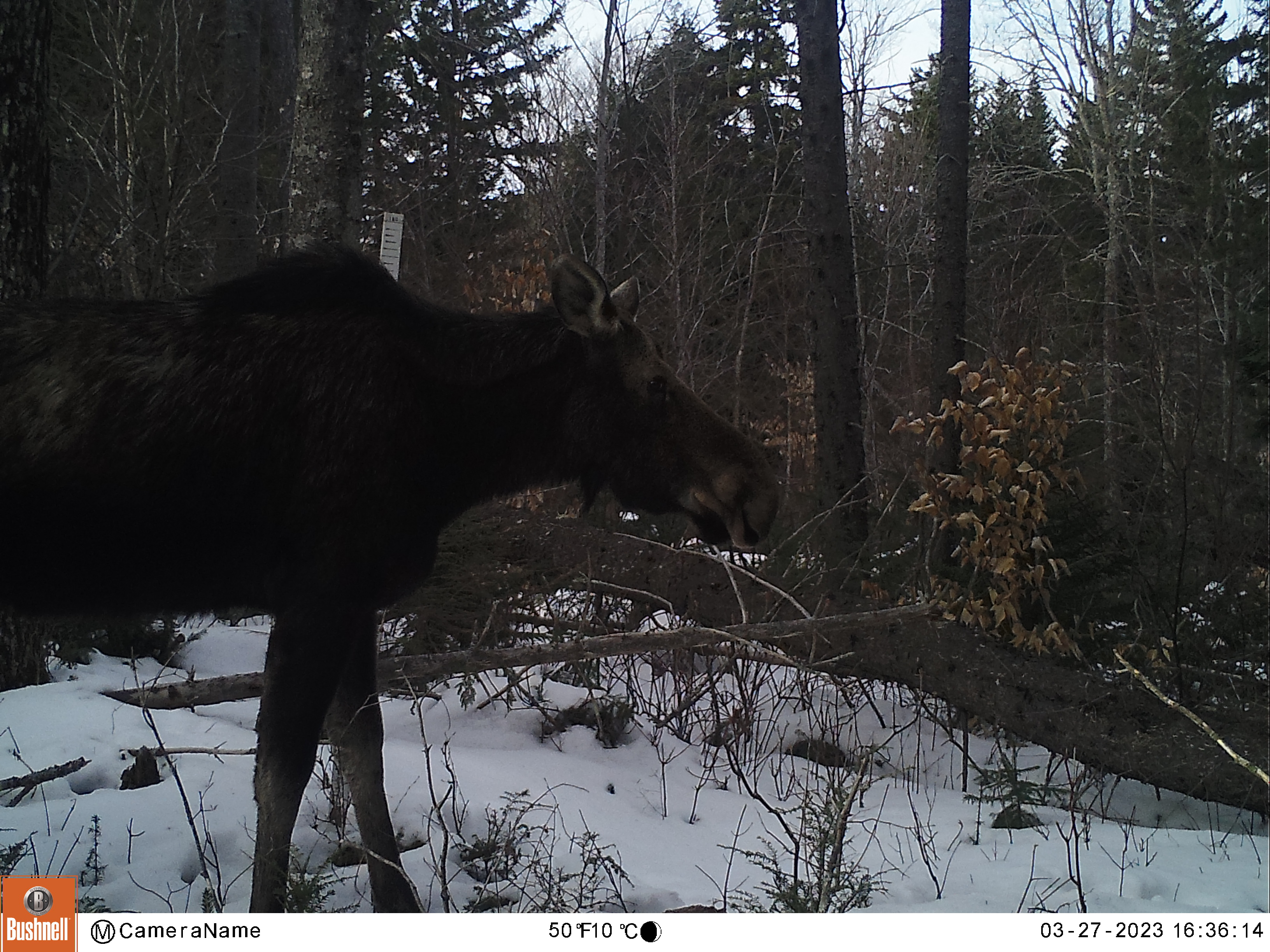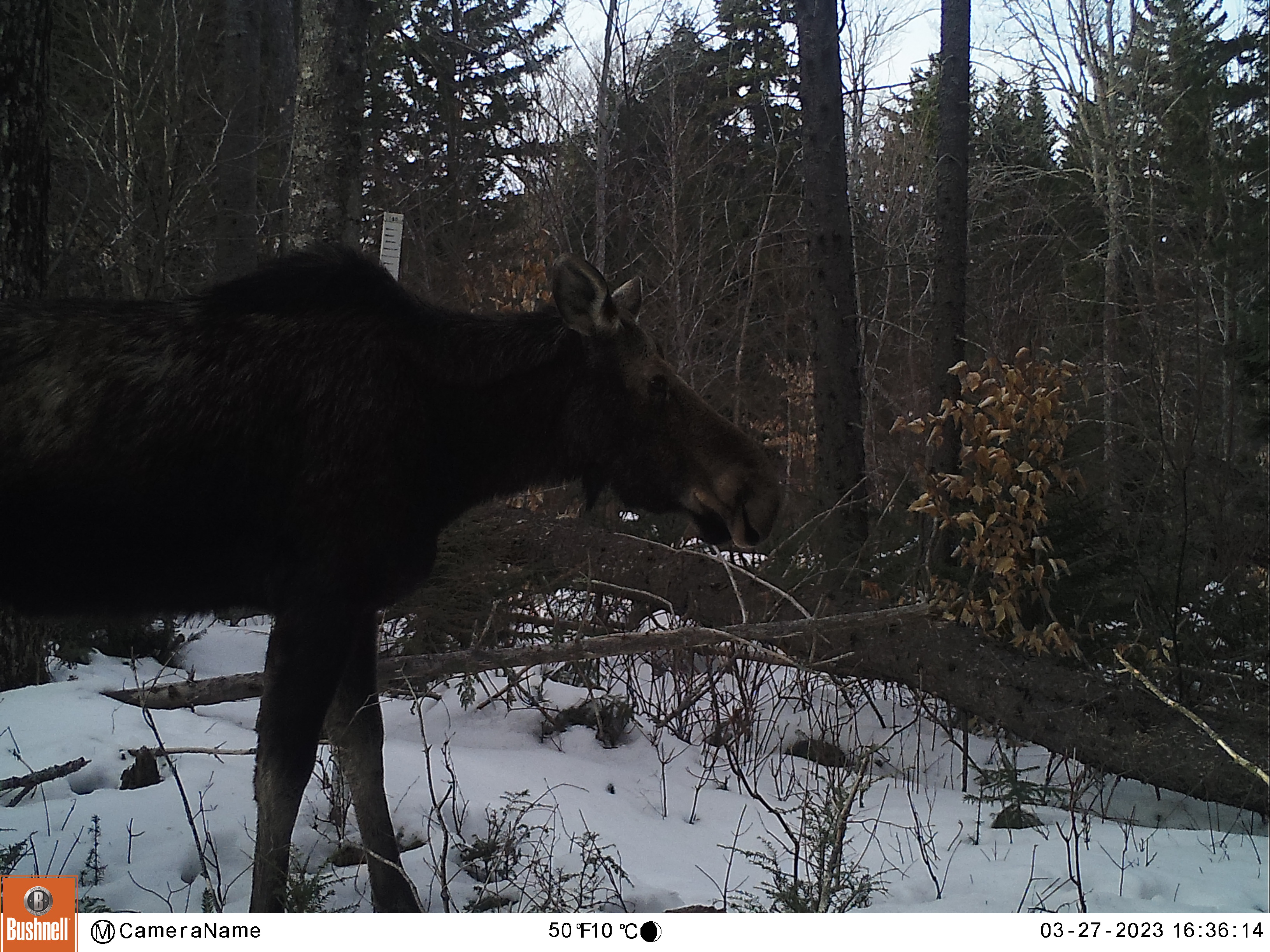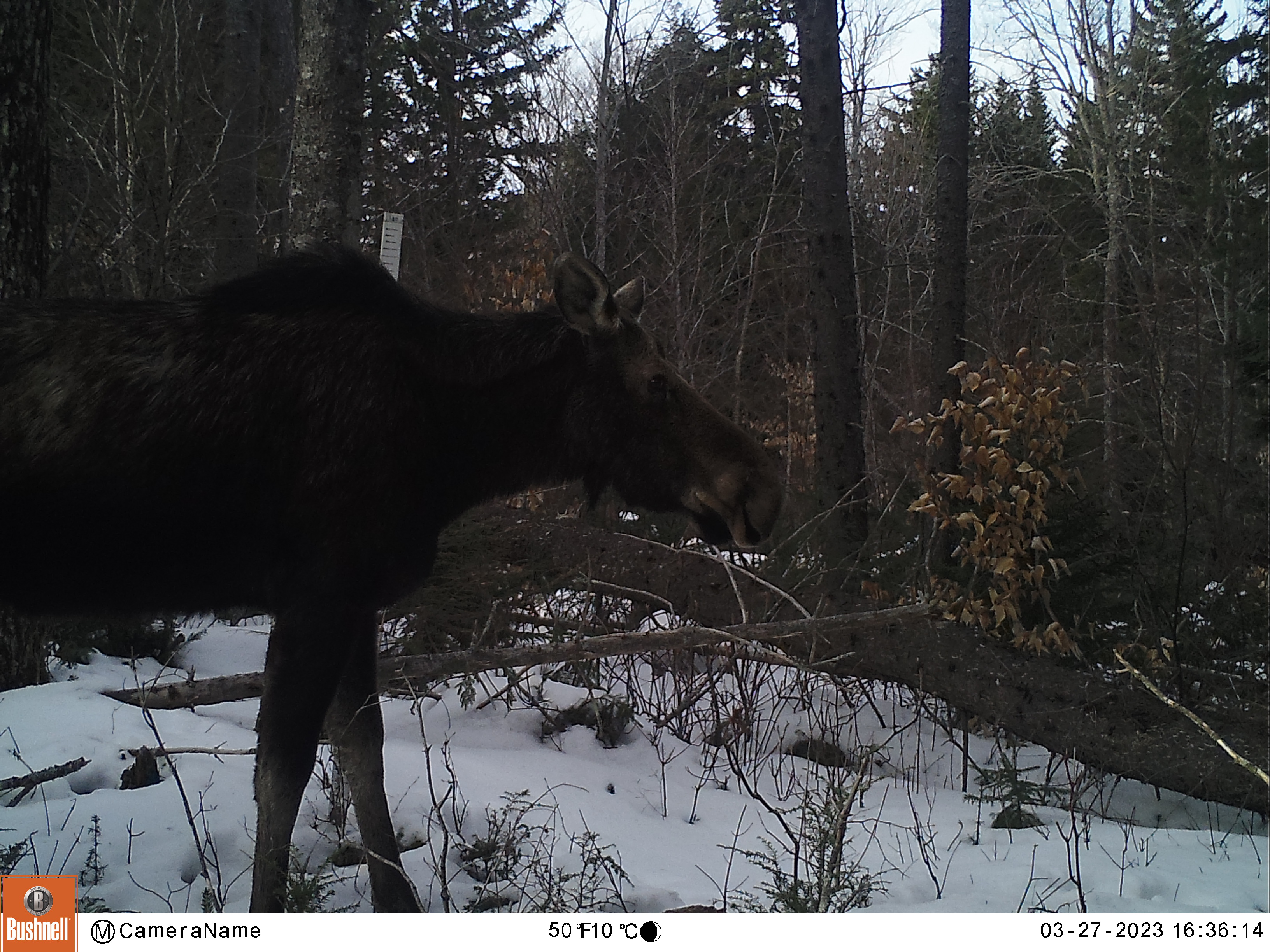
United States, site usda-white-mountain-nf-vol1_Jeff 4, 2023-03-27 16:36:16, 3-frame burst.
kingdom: Animalia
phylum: Chordata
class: Mammalia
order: Artiodactyla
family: Cervidae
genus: Alces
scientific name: Alces alces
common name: moose